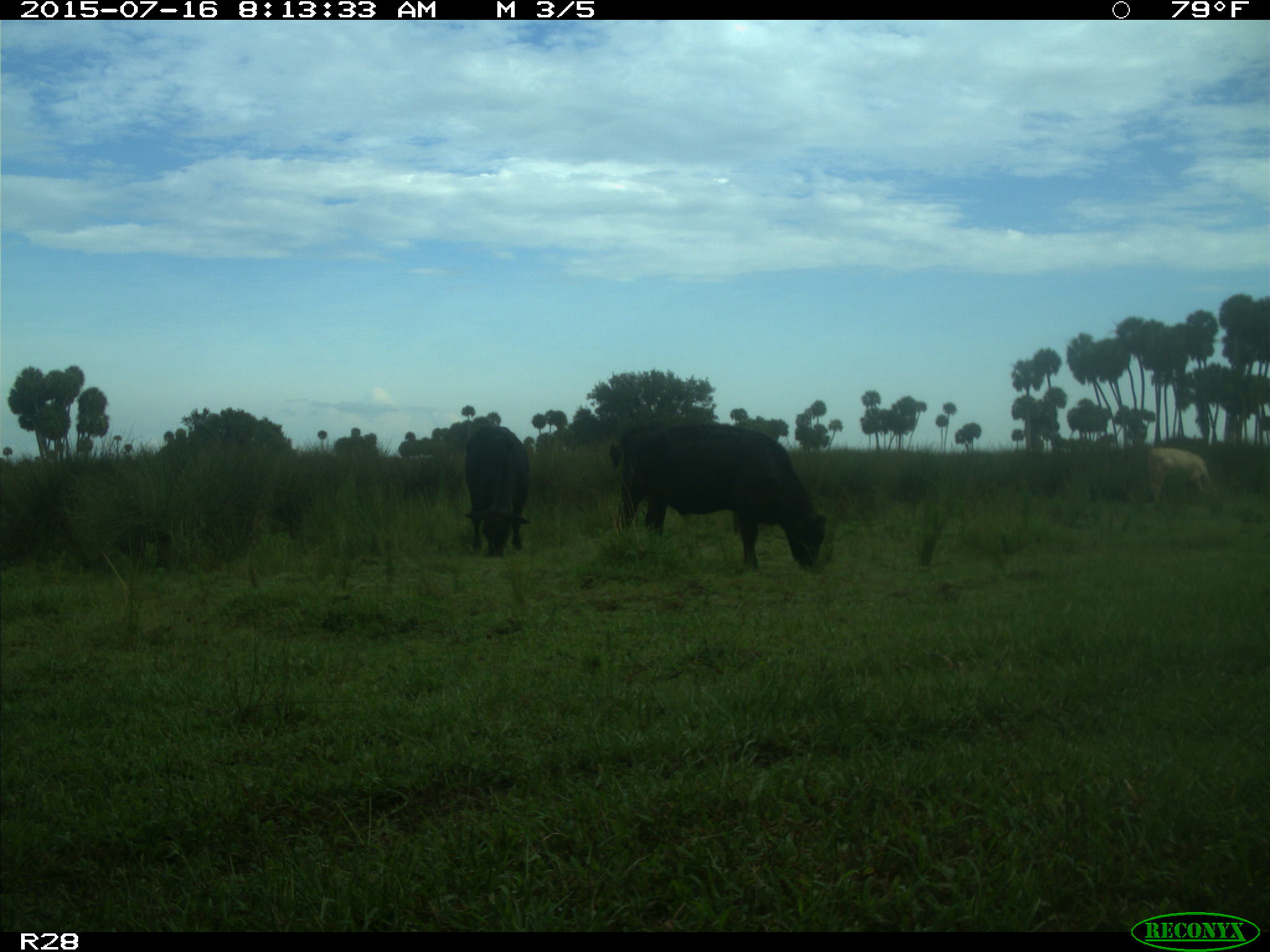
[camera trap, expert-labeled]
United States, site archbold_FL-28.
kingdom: Animalia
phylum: Chordata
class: Mammalia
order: Artiodactyla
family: Bovidae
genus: Bos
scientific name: Bos taurus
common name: domestic cow